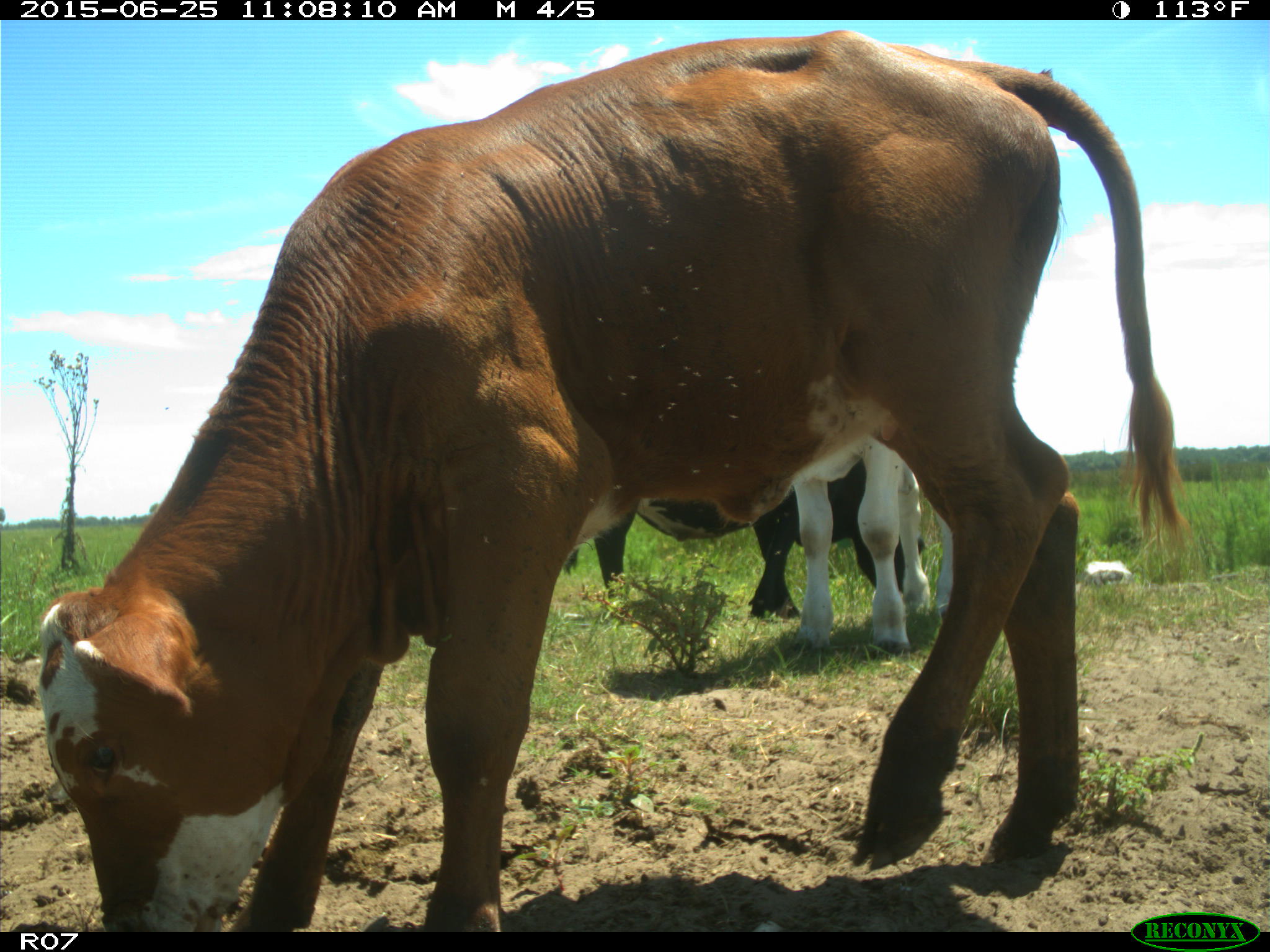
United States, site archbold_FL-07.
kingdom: Animalia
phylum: Chordata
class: Mammalia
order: Artiodactyla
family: Bovidae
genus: Bos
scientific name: Bos taurus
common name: domestic cow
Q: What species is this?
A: Bos taurus (domestic cow).